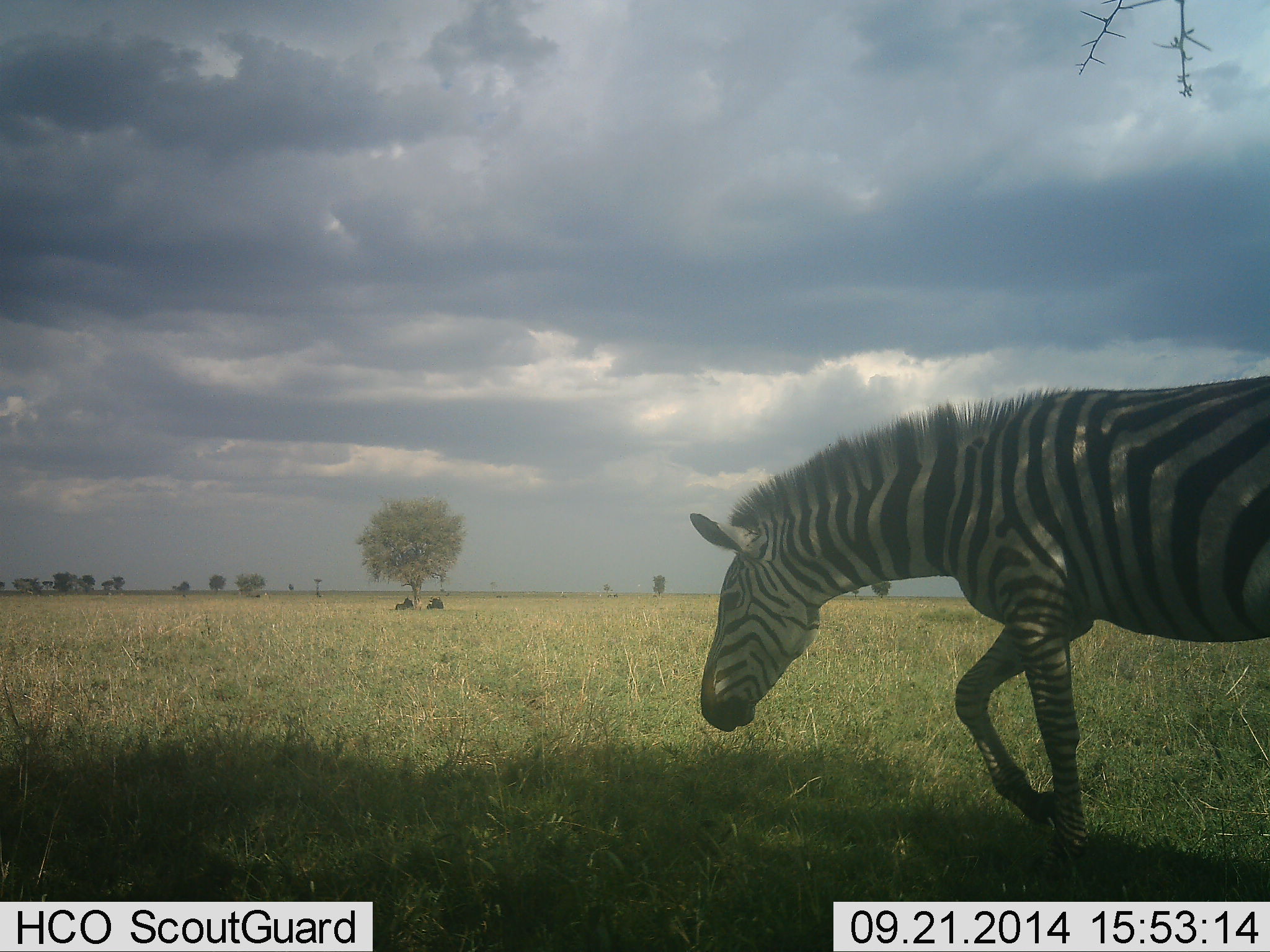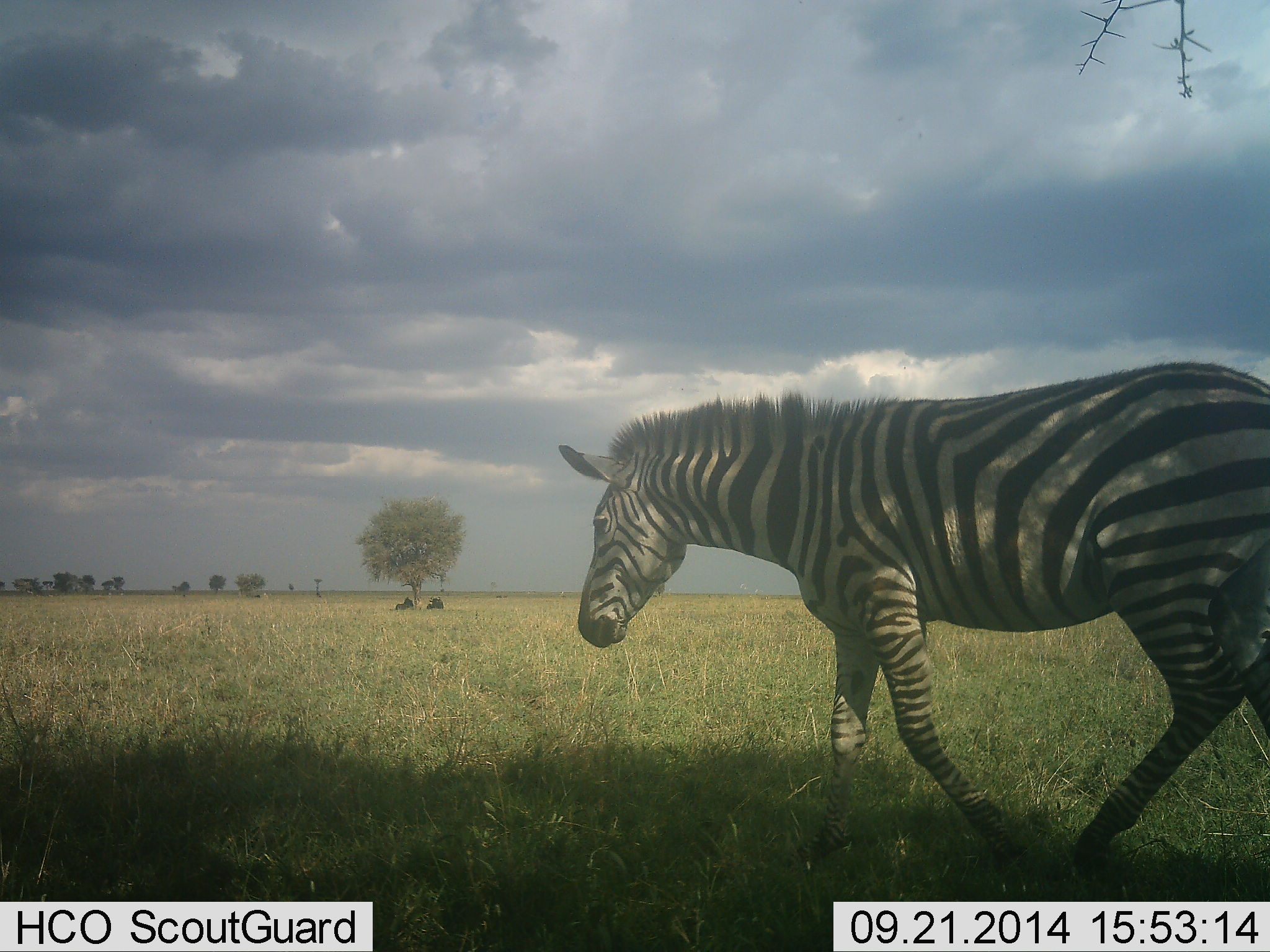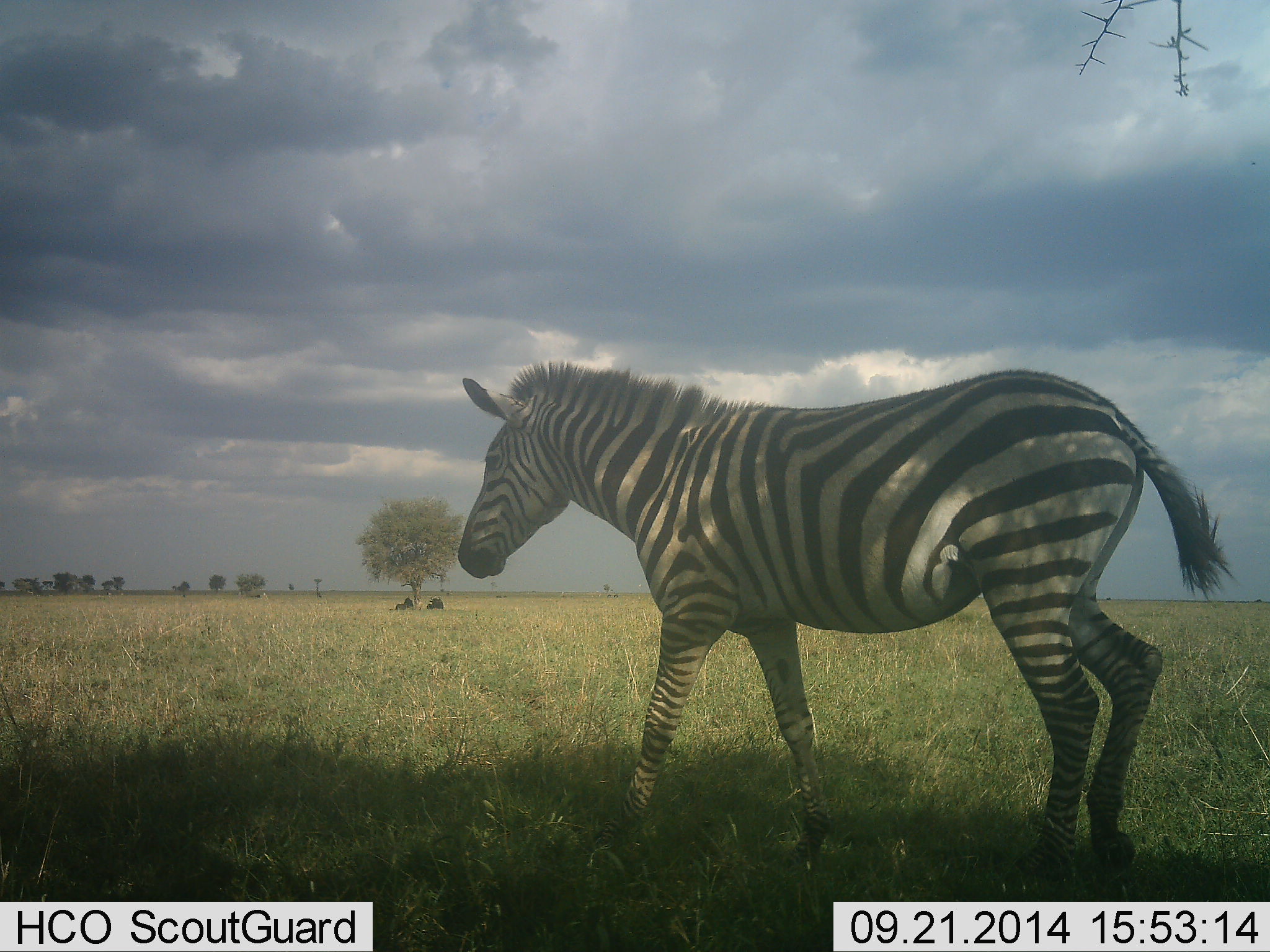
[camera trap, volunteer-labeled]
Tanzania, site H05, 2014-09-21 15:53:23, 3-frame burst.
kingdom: Animalia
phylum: Chordata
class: Mammalia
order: Perissodactyla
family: Equidae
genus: Equus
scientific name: Equus quagga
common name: plains zebra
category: zebra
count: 1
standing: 0%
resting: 0%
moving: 100%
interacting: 0%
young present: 0%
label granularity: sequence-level